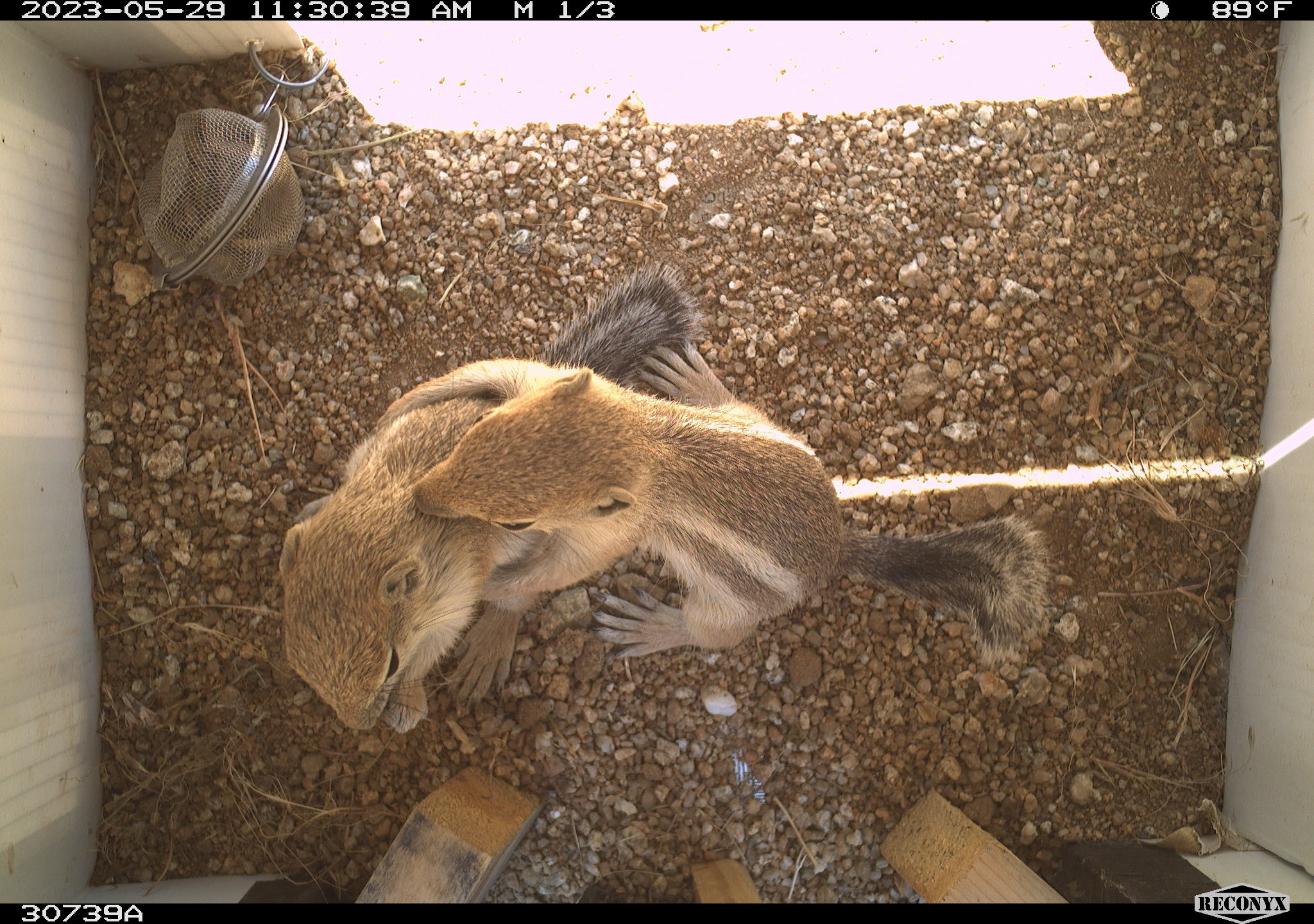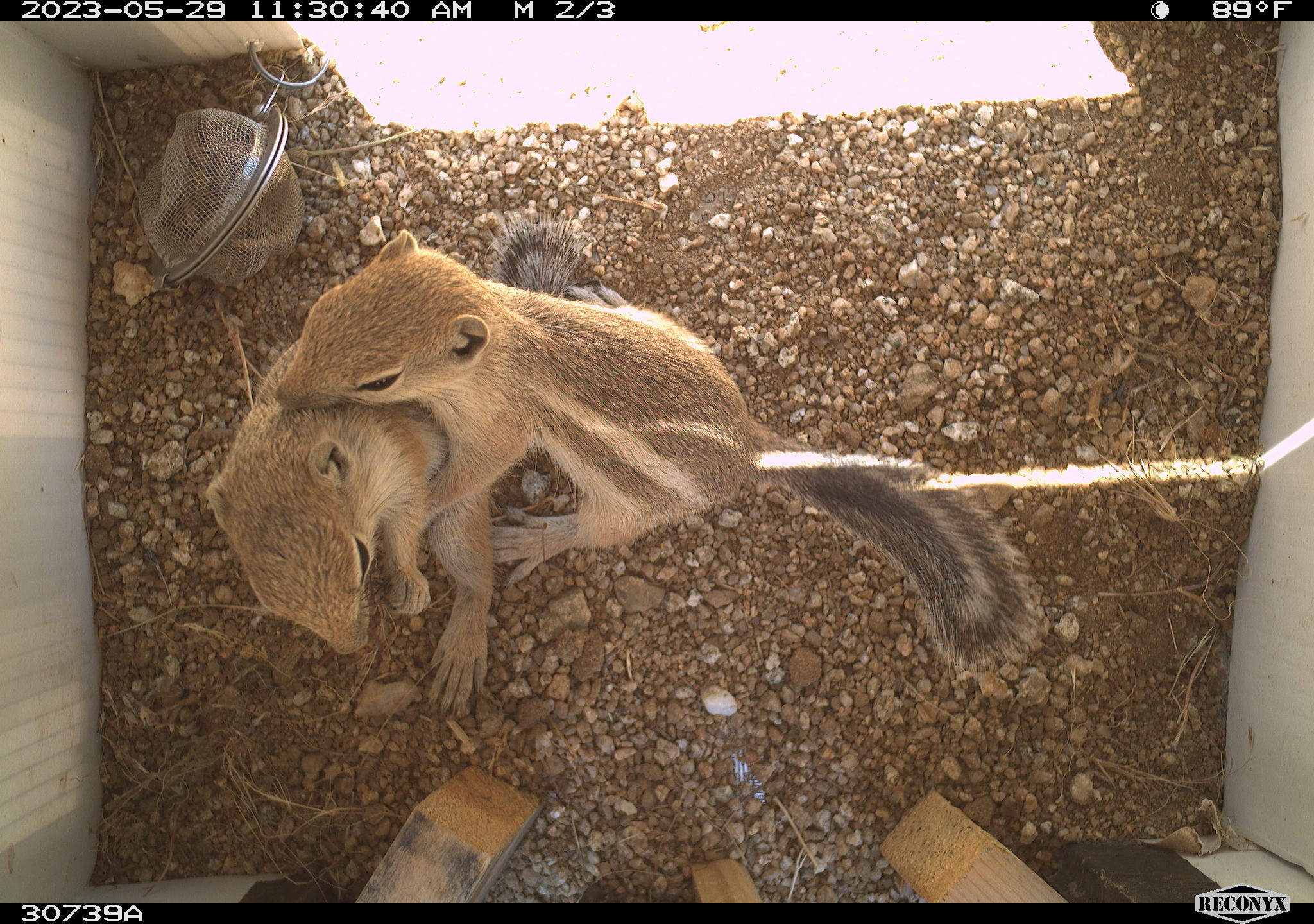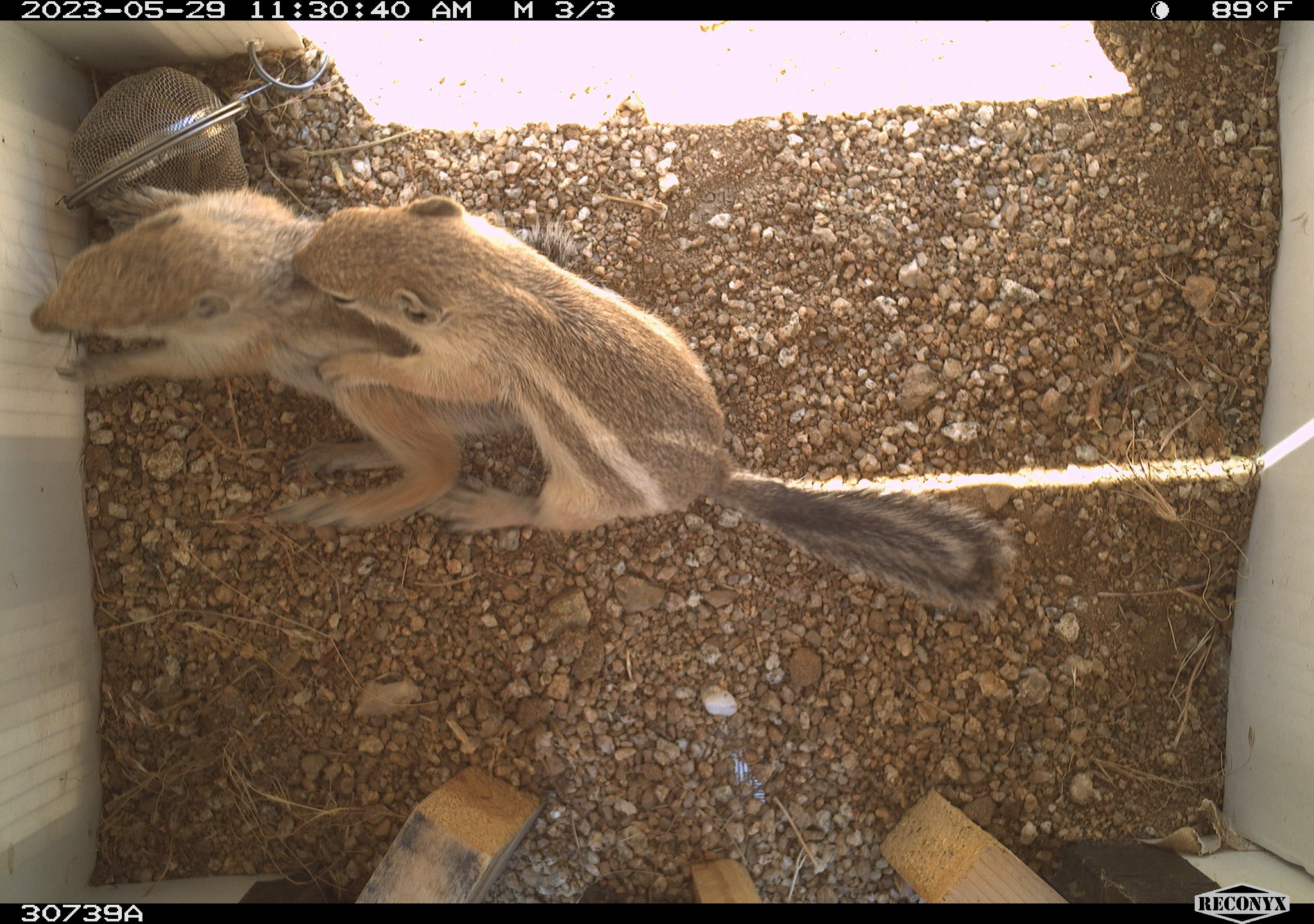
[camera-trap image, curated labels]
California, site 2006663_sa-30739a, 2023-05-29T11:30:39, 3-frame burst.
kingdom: Animalia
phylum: Chordata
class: Mammalia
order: Rodentia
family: Sciuridae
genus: Ammospermophilus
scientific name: Ammospermophilus leucurus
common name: white-tailed antelope squirrel